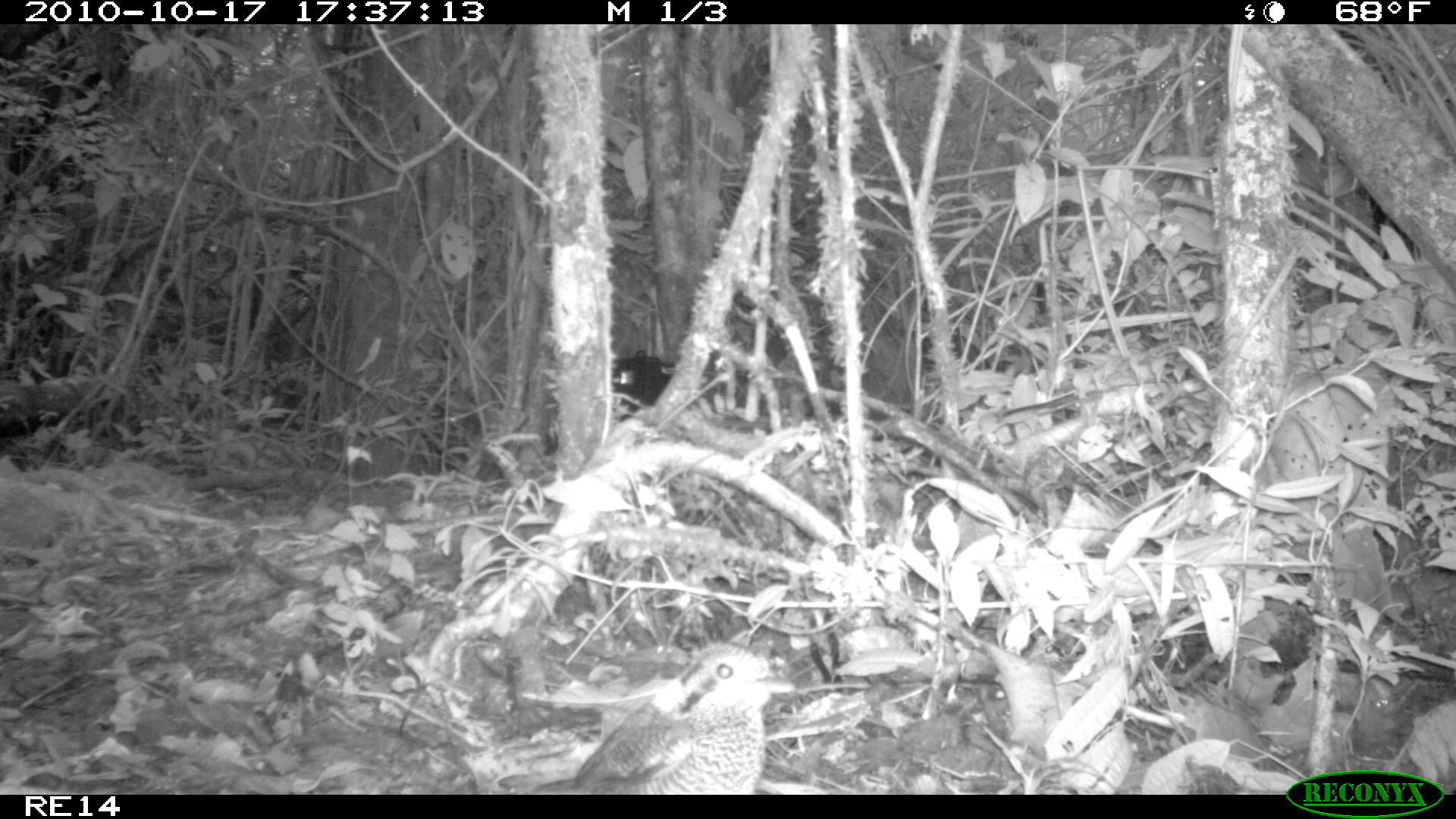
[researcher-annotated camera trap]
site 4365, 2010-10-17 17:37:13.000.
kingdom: Animalia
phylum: Chordata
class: Aves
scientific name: Aves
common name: bird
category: unknown bird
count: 1